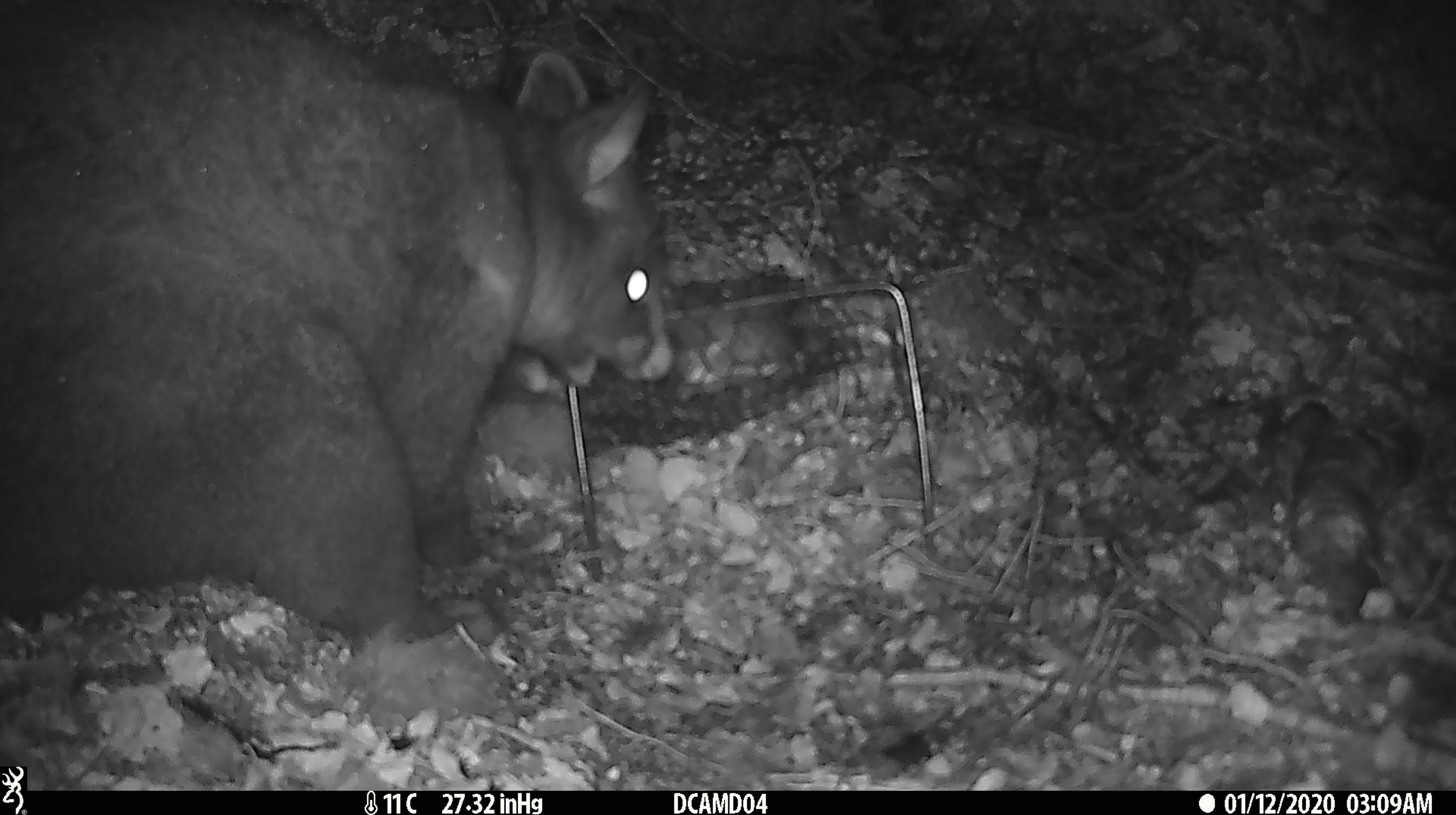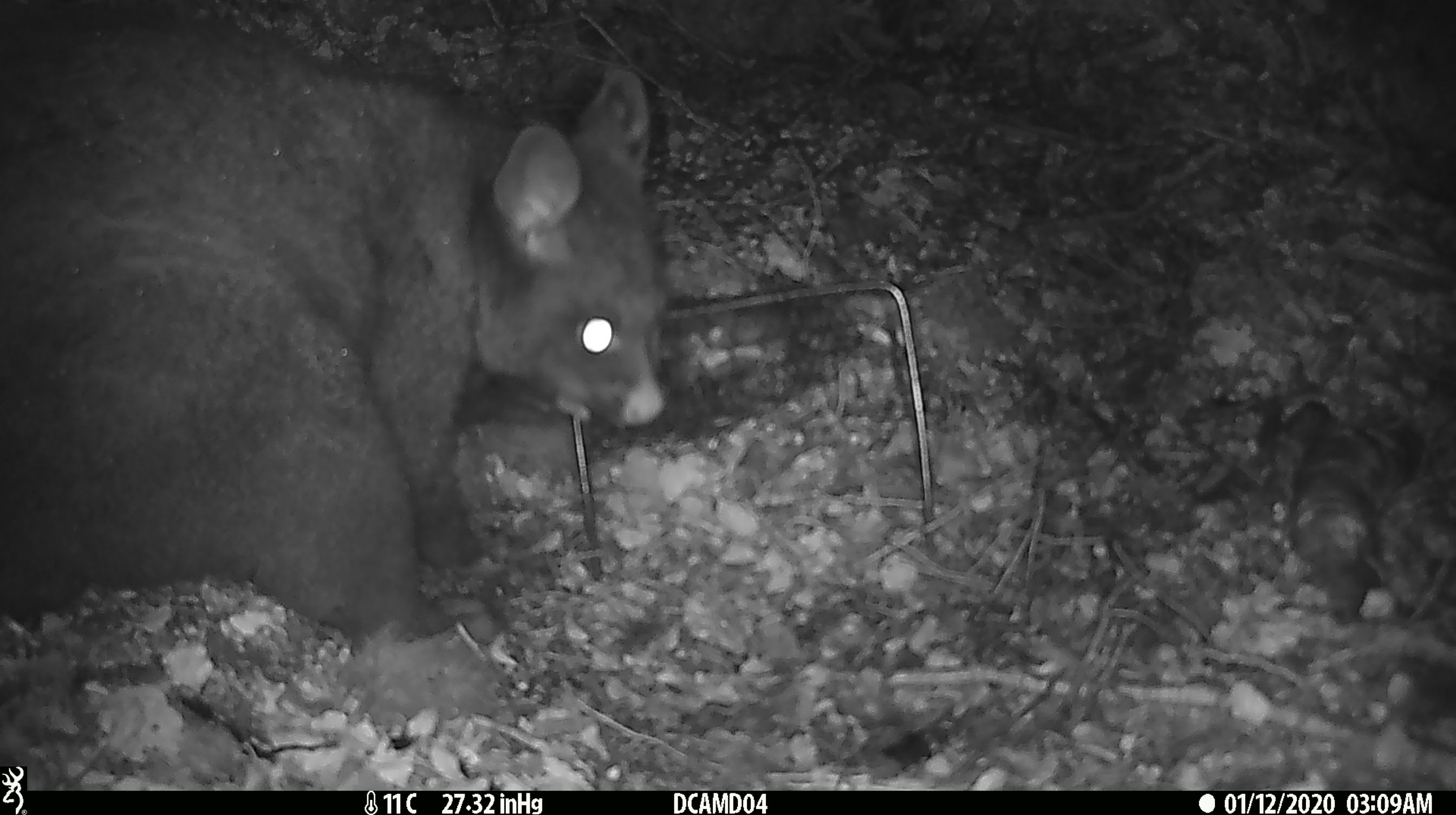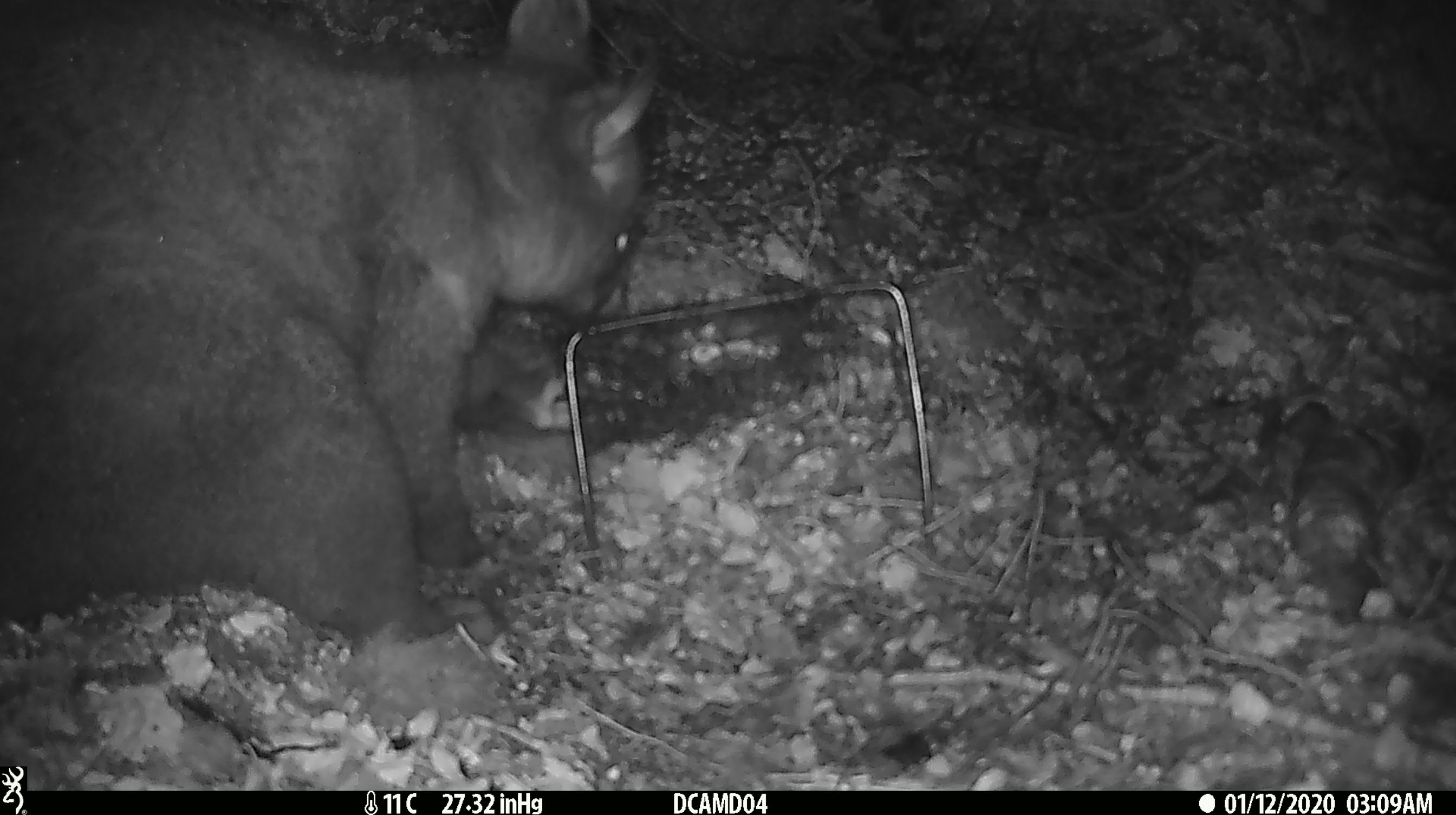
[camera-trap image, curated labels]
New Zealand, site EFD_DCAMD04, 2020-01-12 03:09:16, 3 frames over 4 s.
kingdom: Animalia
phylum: Chordata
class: Mammalia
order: Diprotodontia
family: Phalangeridae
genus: Trichosurus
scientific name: Trichosurus vulpecula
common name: common brushtail possum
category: possum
Possum (common brushtail possum) (Trichosurus vulpecula).